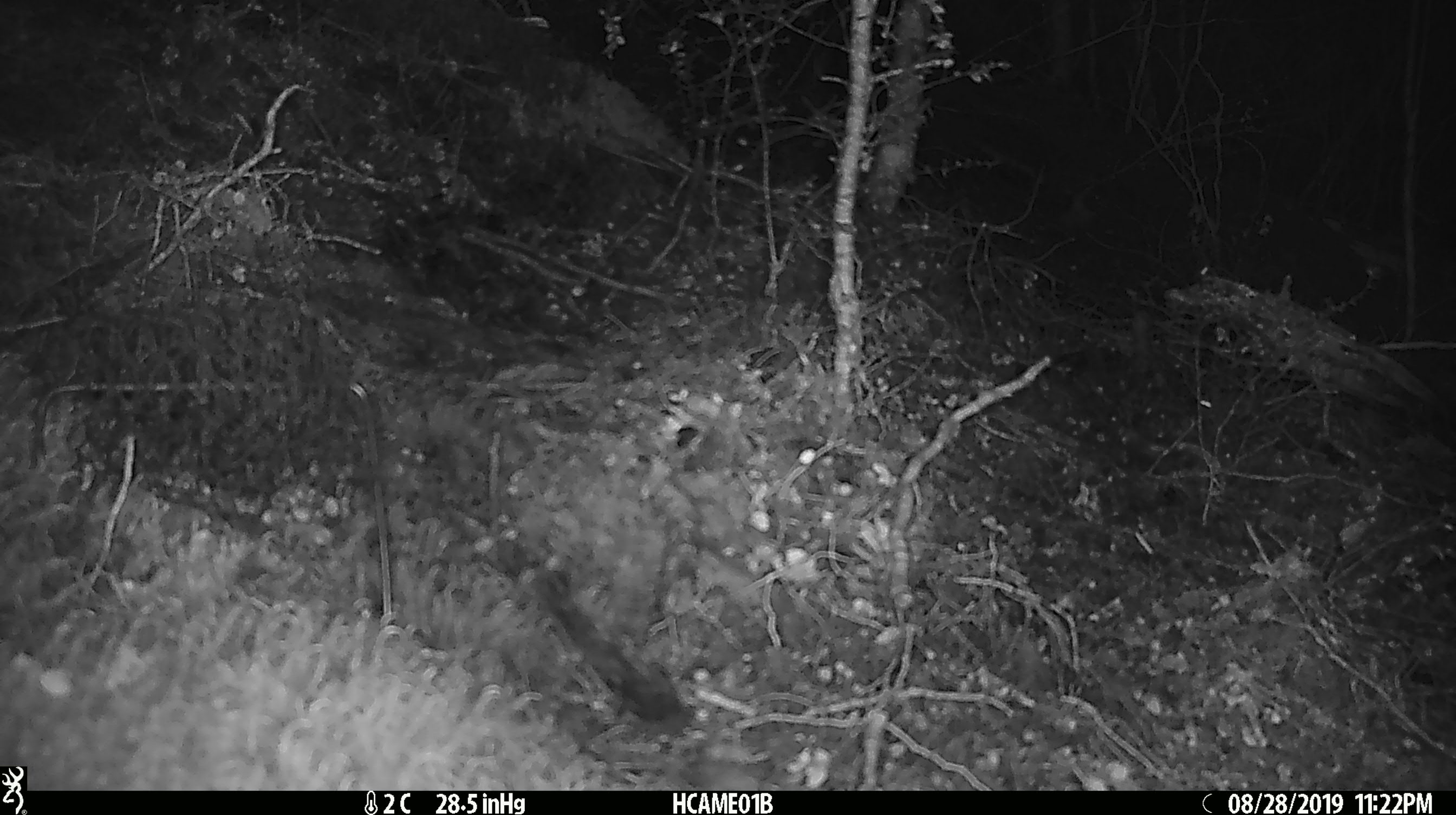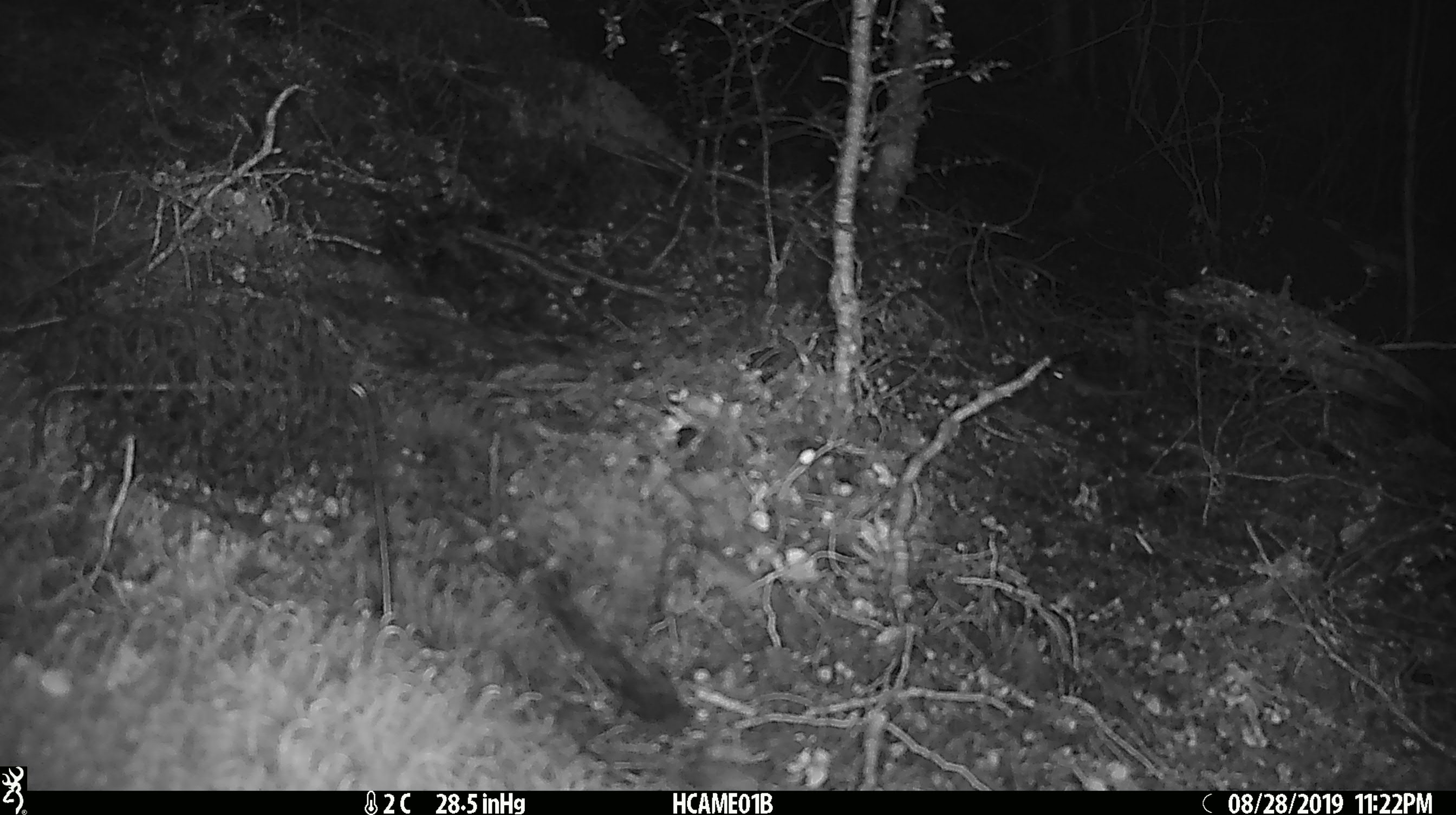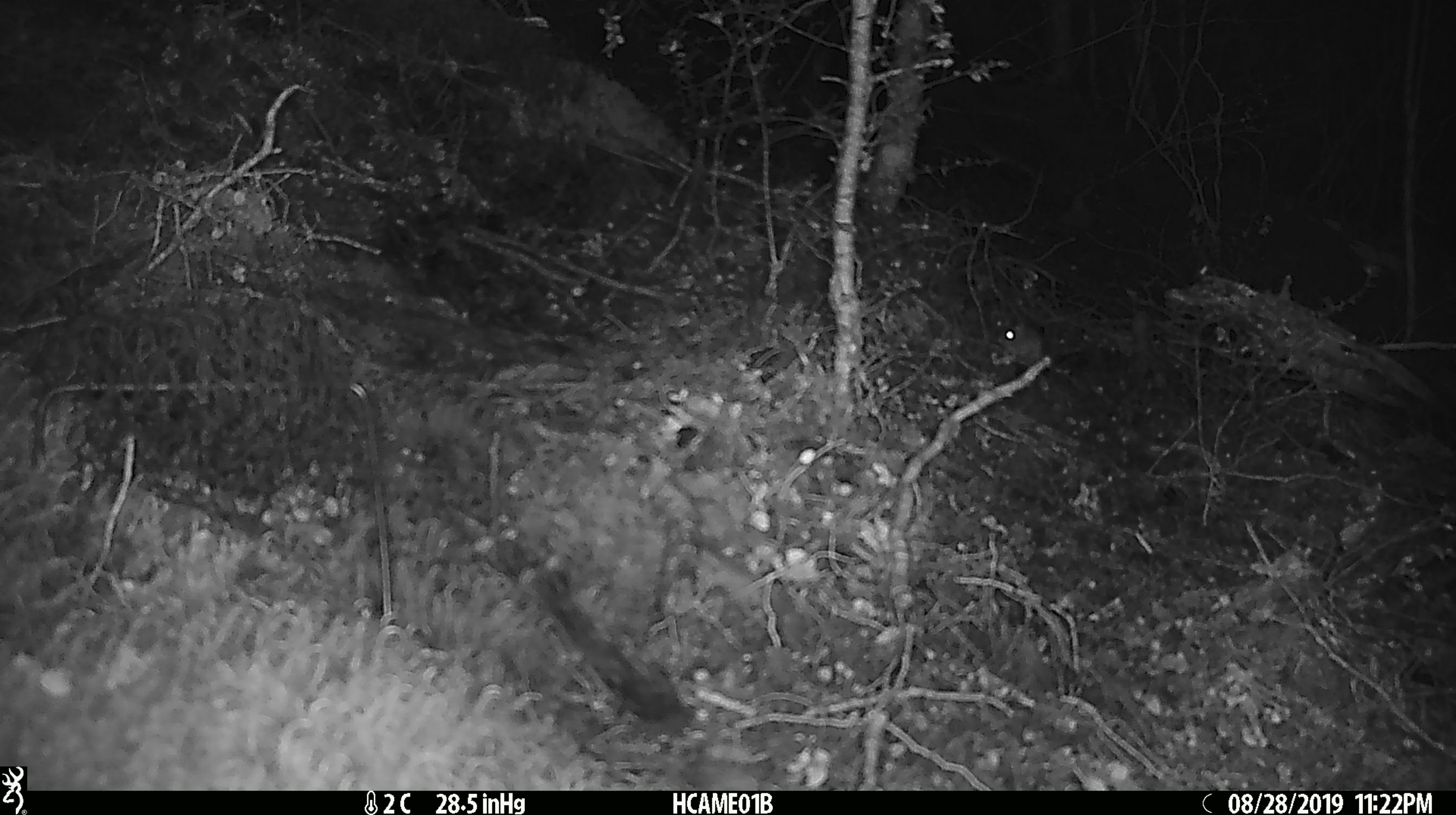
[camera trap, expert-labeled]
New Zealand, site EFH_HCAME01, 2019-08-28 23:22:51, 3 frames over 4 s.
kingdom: Animalia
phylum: Chordata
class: Mammalia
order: Rodentia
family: Muridae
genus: Mus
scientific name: Mus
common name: mouse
Mouse (Mus).